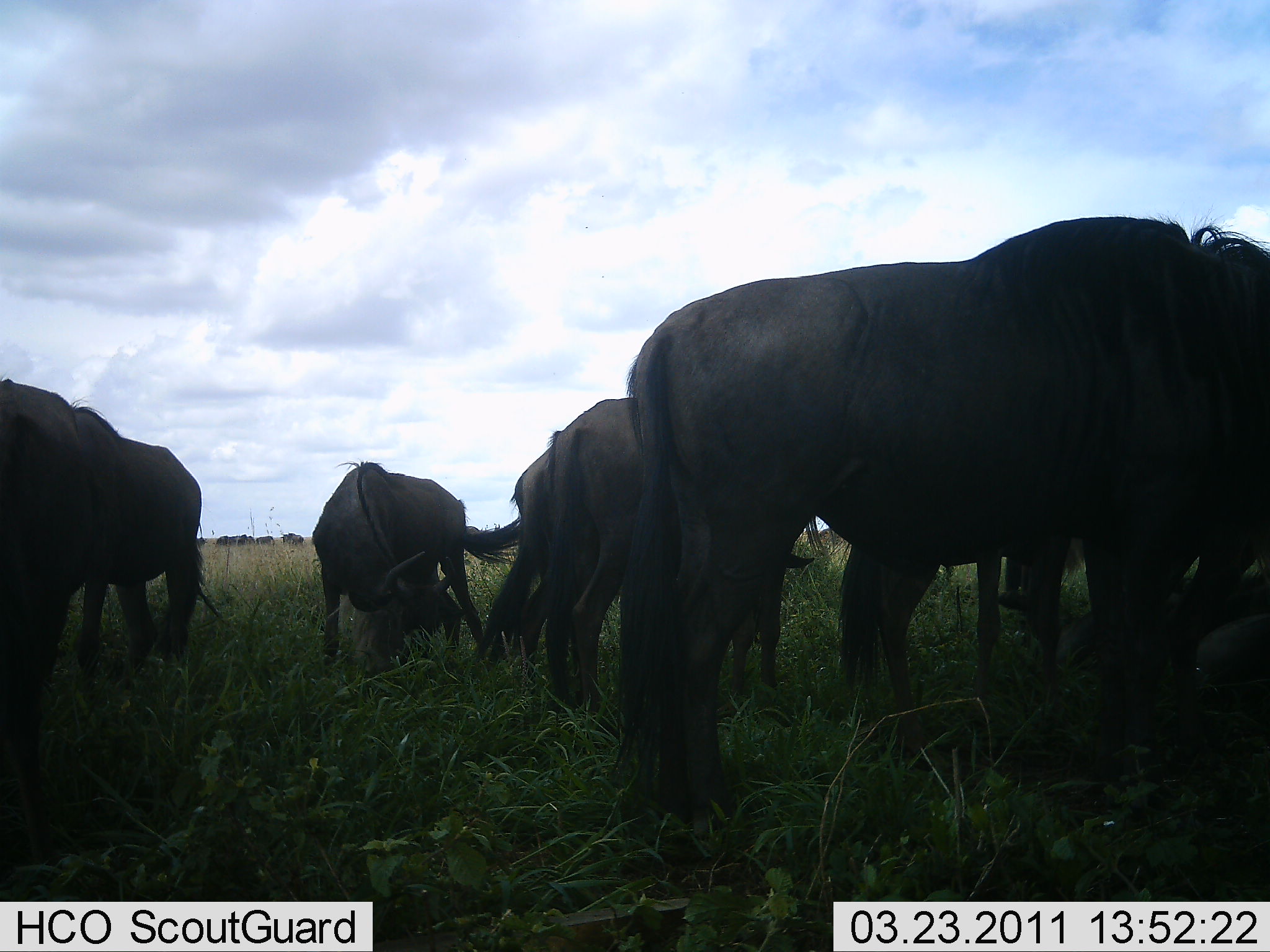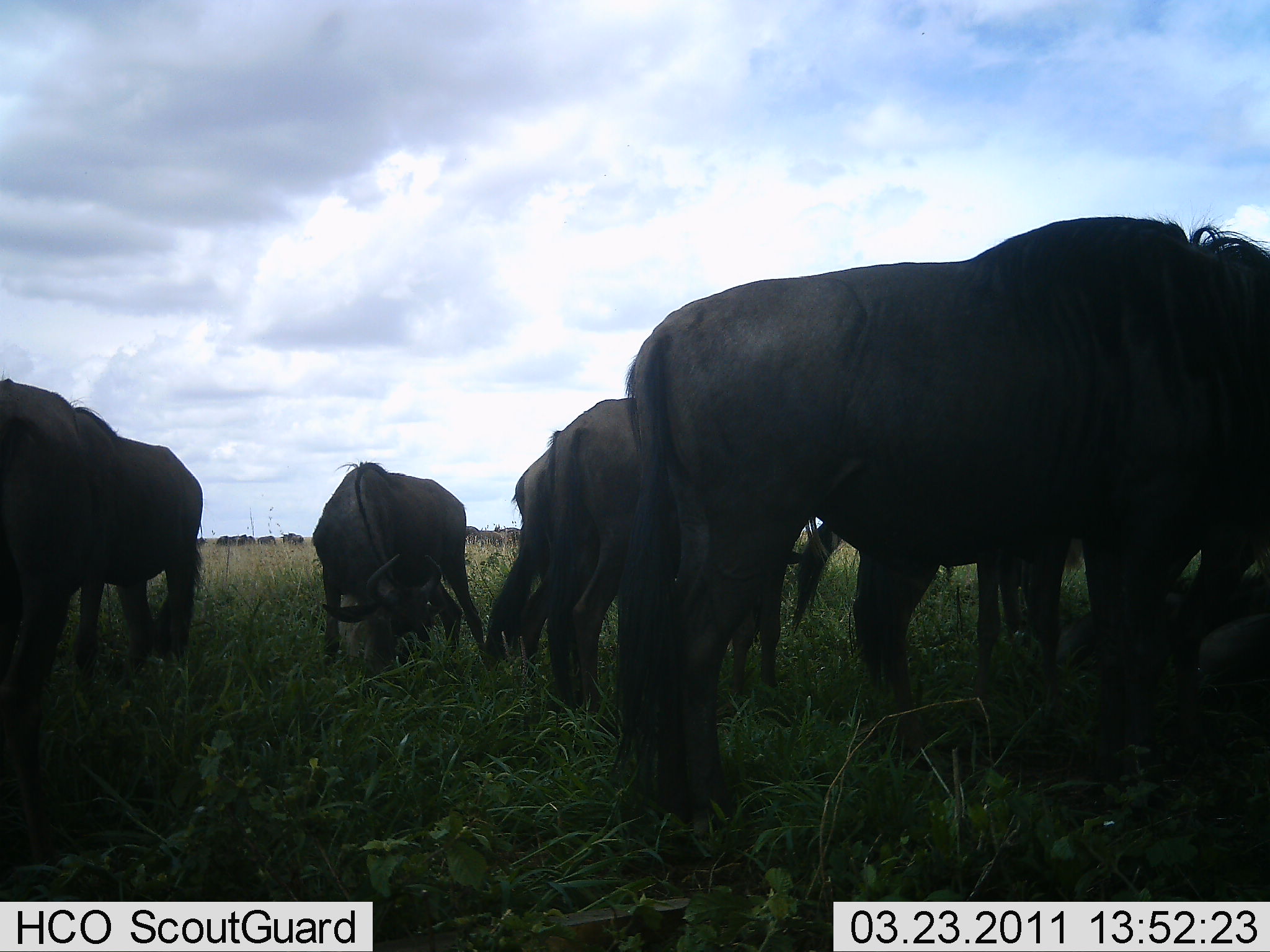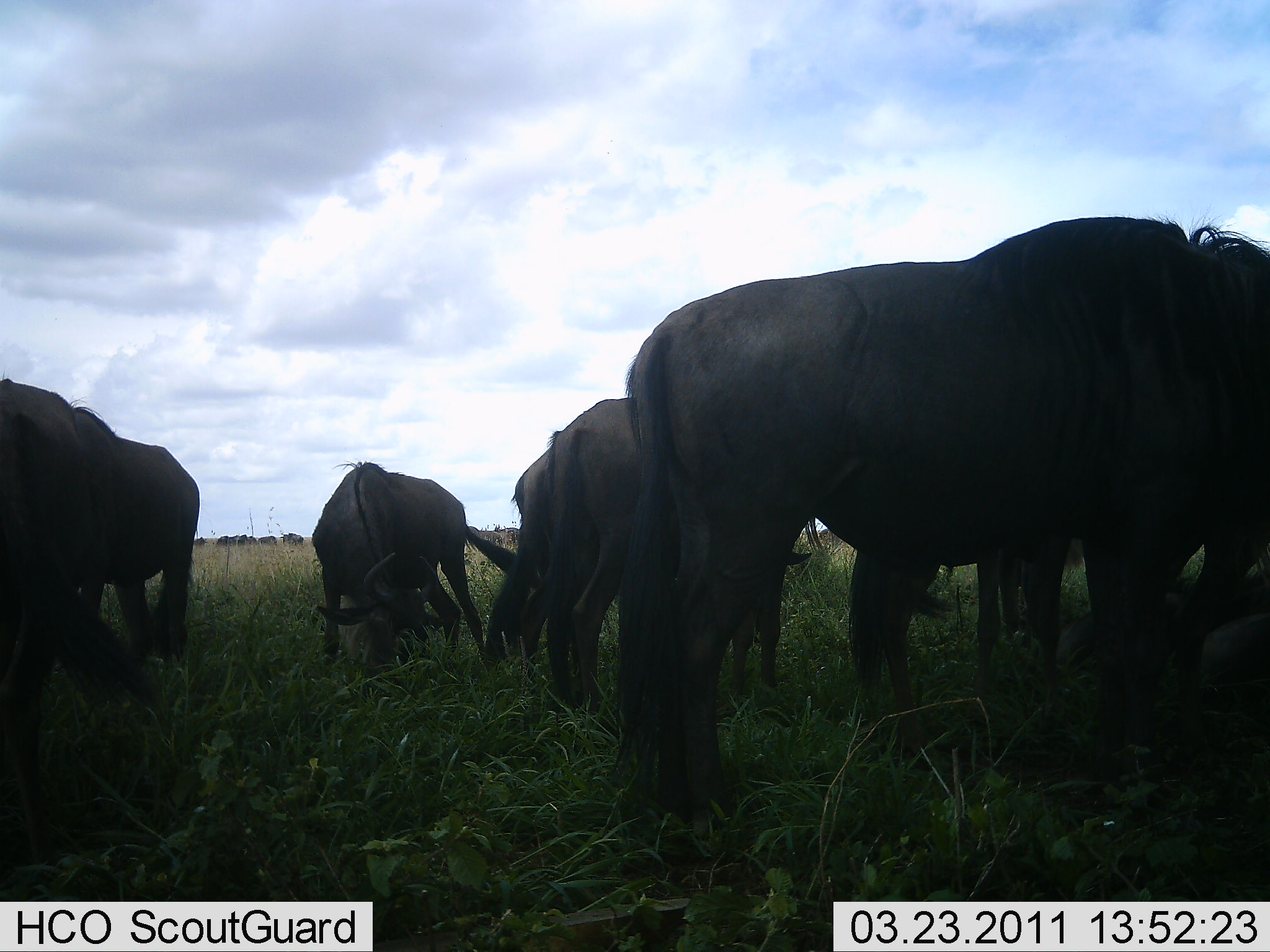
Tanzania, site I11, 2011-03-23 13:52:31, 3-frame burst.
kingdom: Animalia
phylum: Chordata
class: Mammalia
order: Artiodactyla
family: Bovidae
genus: Connochaetes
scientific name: Connochaetes taurinus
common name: blue wildebeest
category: wildebeest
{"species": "wildebeest (blue wildebeest) (Connochaetes taurinus)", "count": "8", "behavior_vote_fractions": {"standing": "69%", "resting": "0%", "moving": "0%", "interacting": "0%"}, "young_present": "8%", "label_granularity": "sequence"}